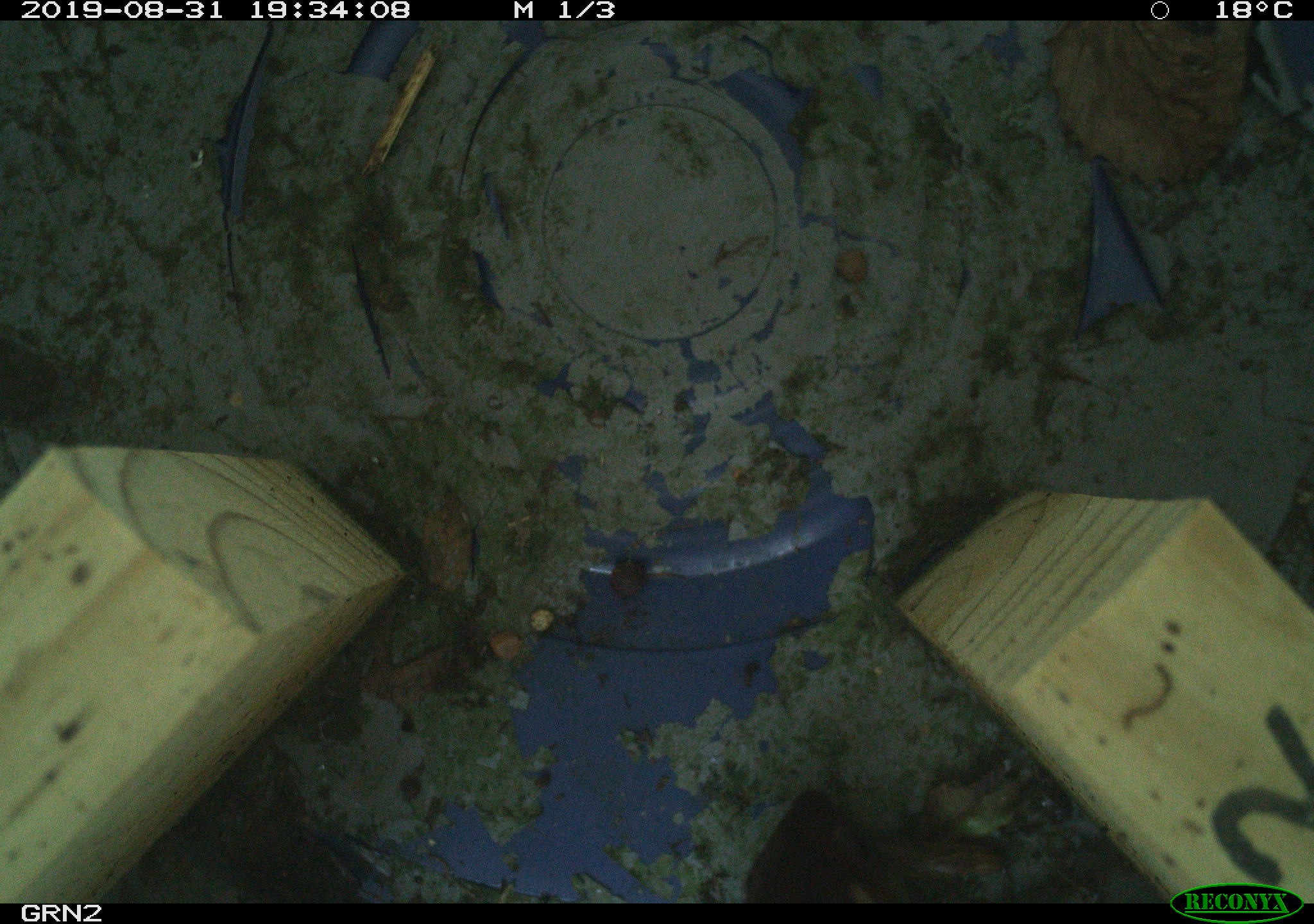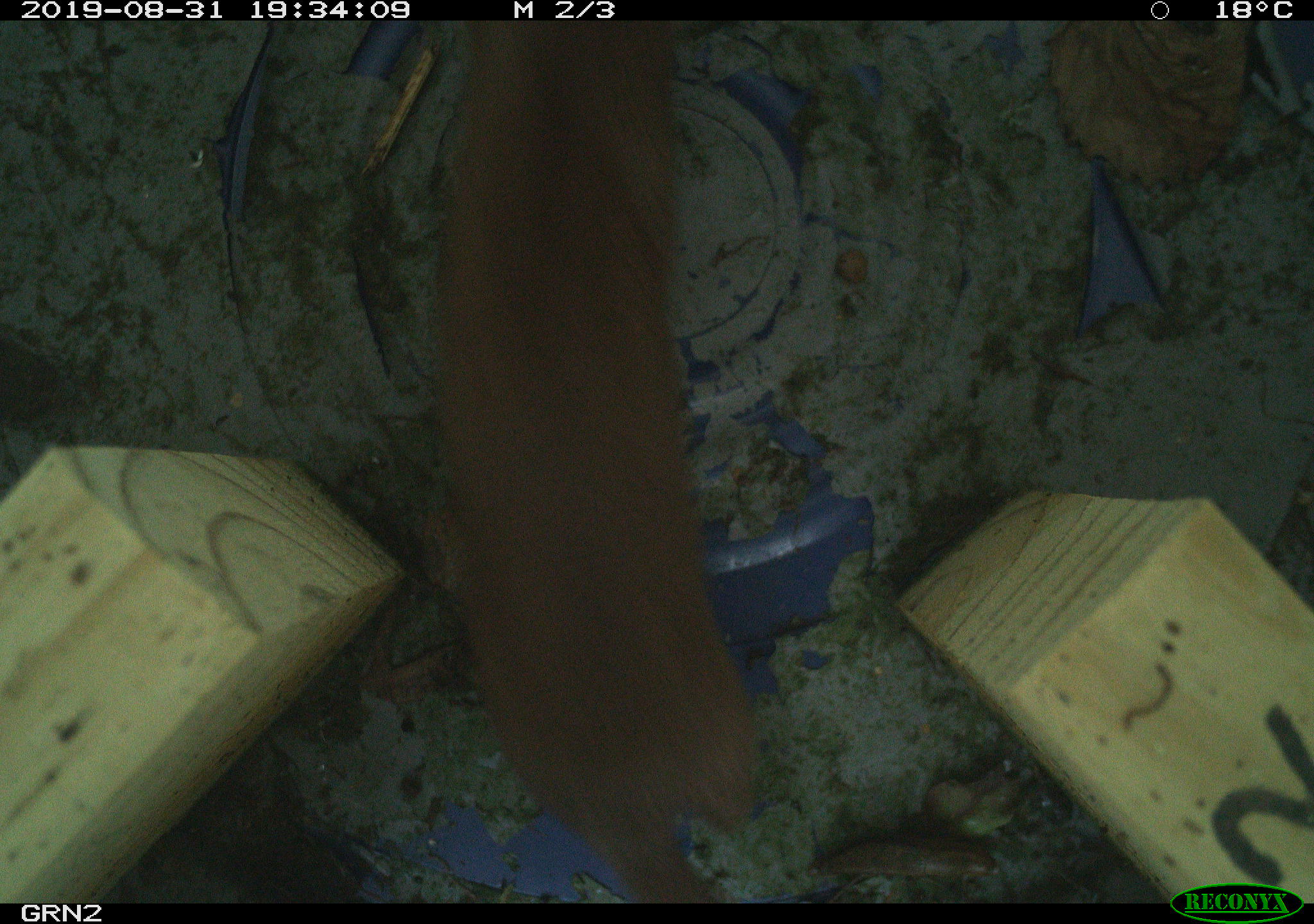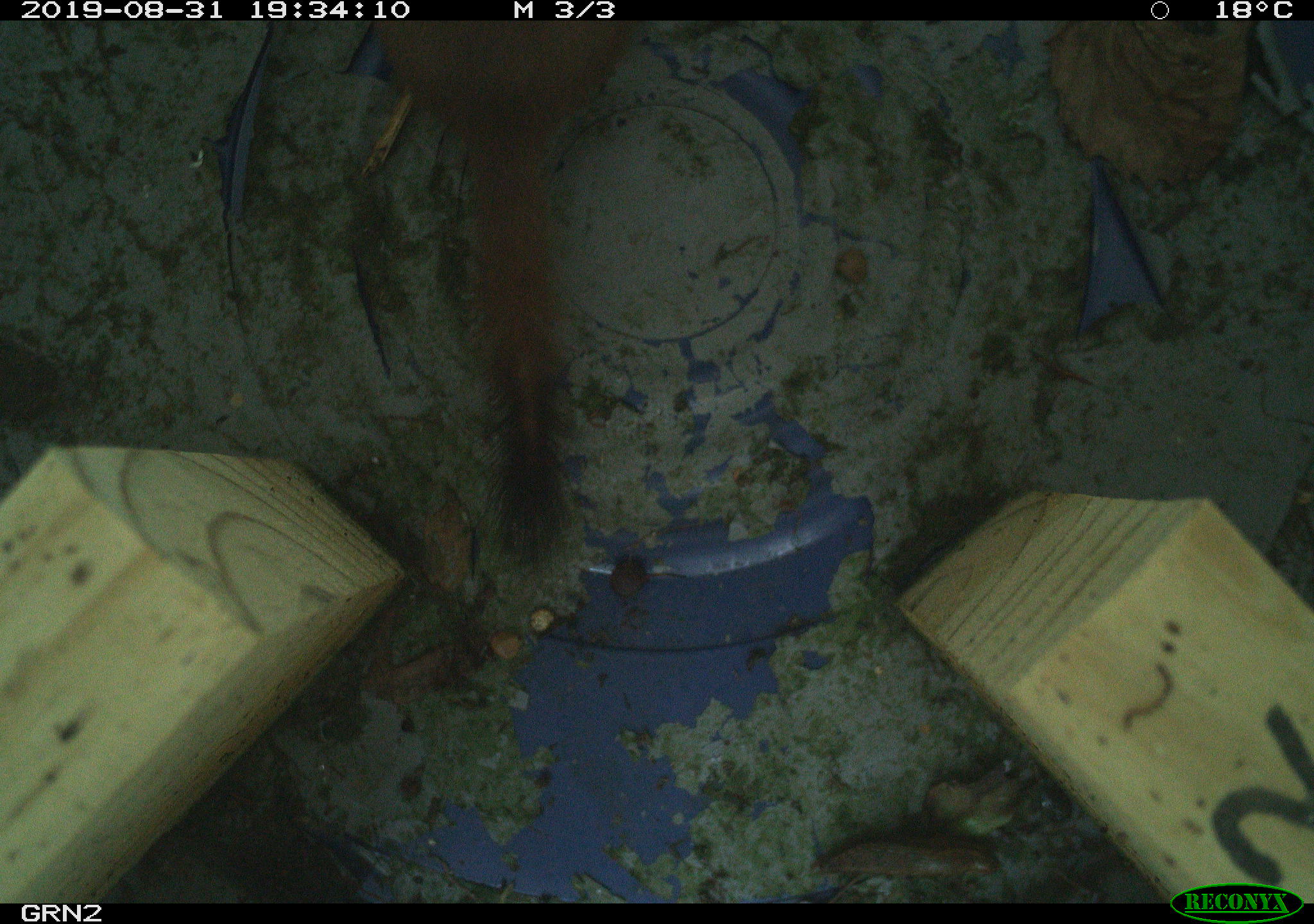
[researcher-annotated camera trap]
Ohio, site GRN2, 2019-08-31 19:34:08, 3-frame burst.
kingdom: Animalia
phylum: Chordata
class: Mammalia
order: Carnivora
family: Mustelidae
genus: Neogale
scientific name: Neogale frenata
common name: long-tailed weasel